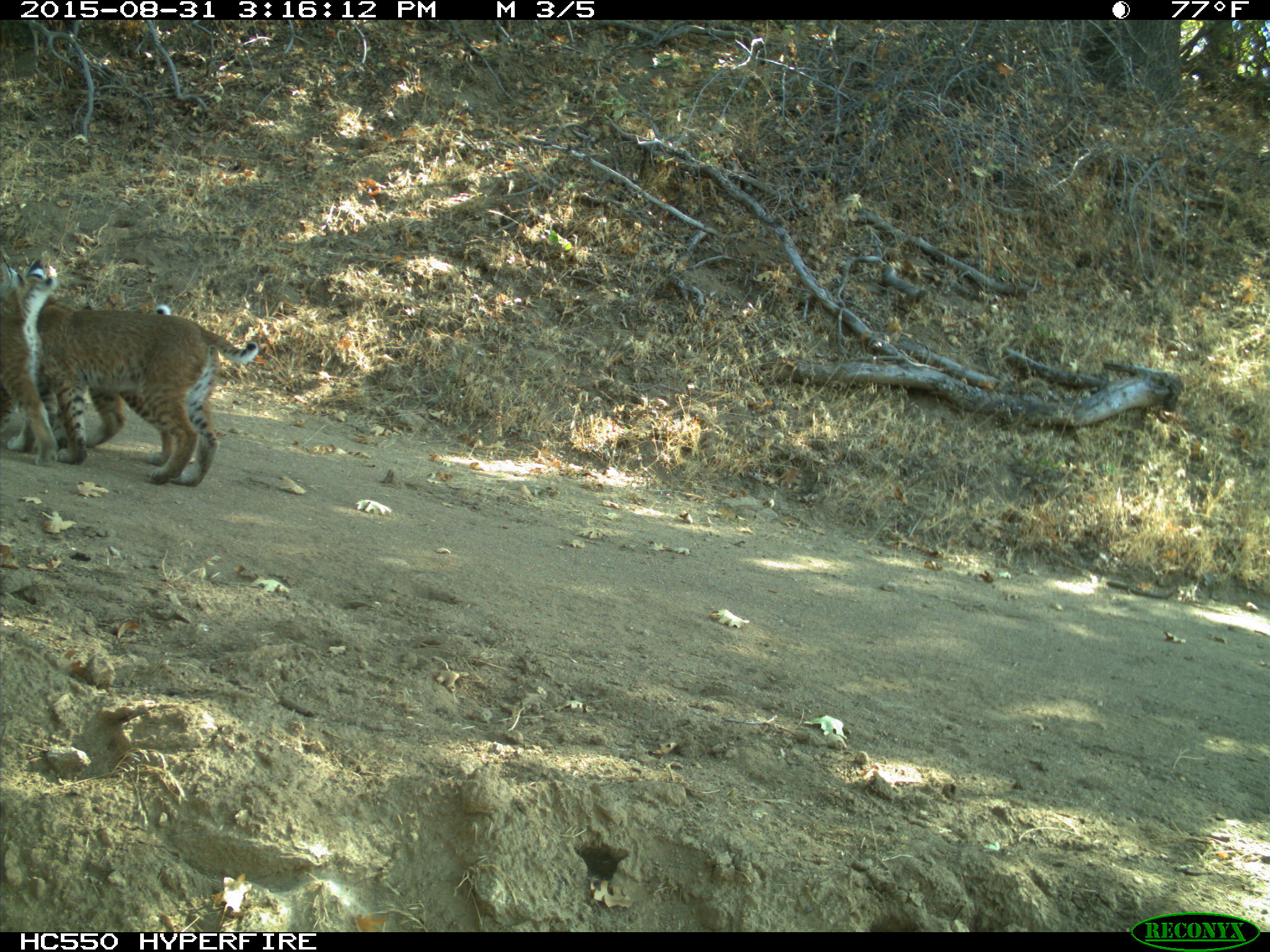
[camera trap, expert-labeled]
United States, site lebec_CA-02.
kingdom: Animalia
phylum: Chordata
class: Mammalia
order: Carnivora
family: Felidae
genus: Lynx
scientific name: Lynx rufus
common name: bobcat